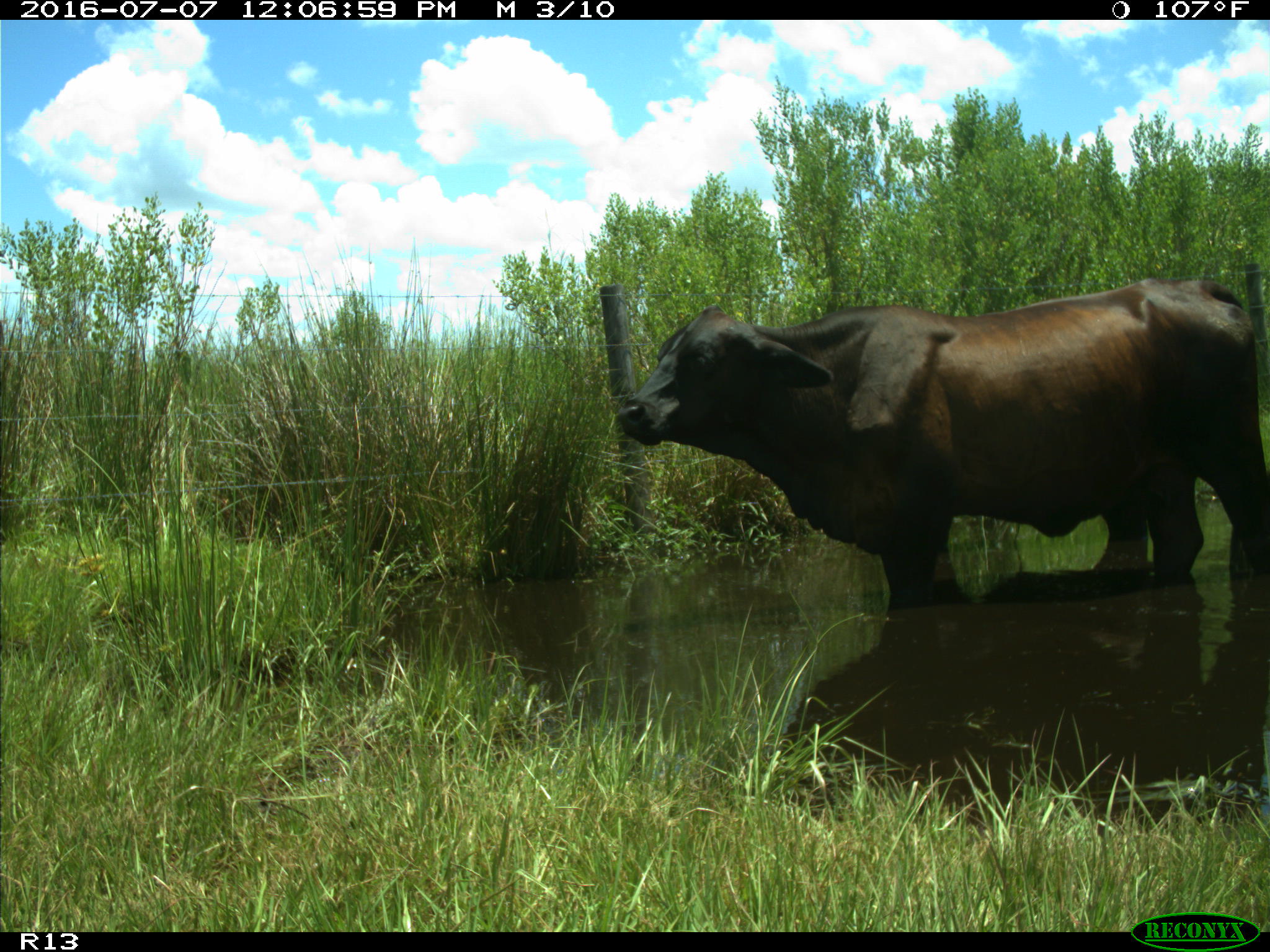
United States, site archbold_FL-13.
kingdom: Animalia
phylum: Chordata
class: Mammalia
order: Artiodactyla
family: Bovidae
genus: Bos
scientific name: Bos taurus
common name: domestic cow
Bos taurus (domestic cow).